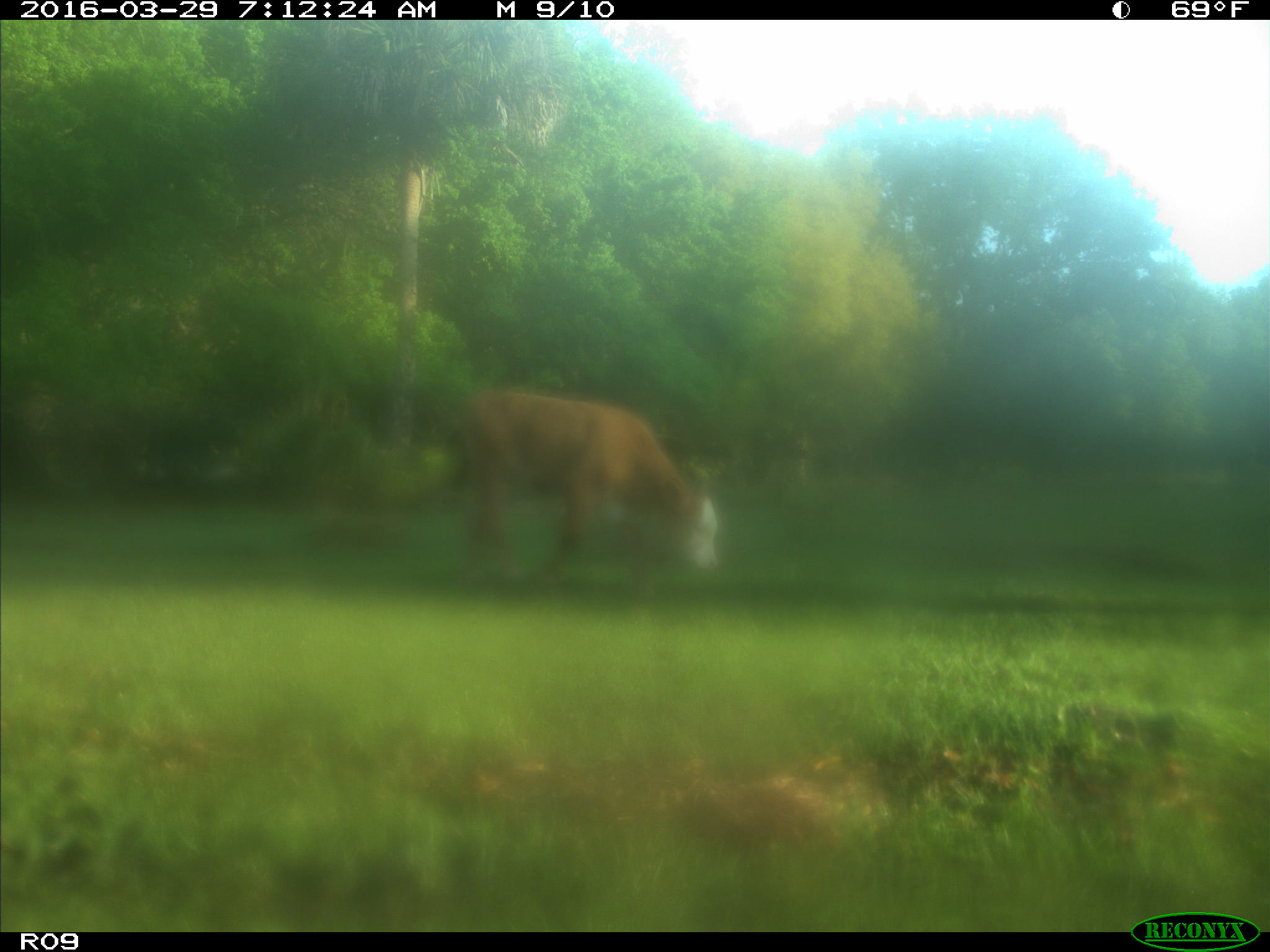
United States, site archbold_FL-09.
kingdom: Animalia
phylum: Chordata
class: Mammalia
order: Artiodactyla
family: Bovidae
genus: Bos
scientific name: Bos taurus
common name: domestic cow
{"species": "Bos taurus (domestic cow)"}